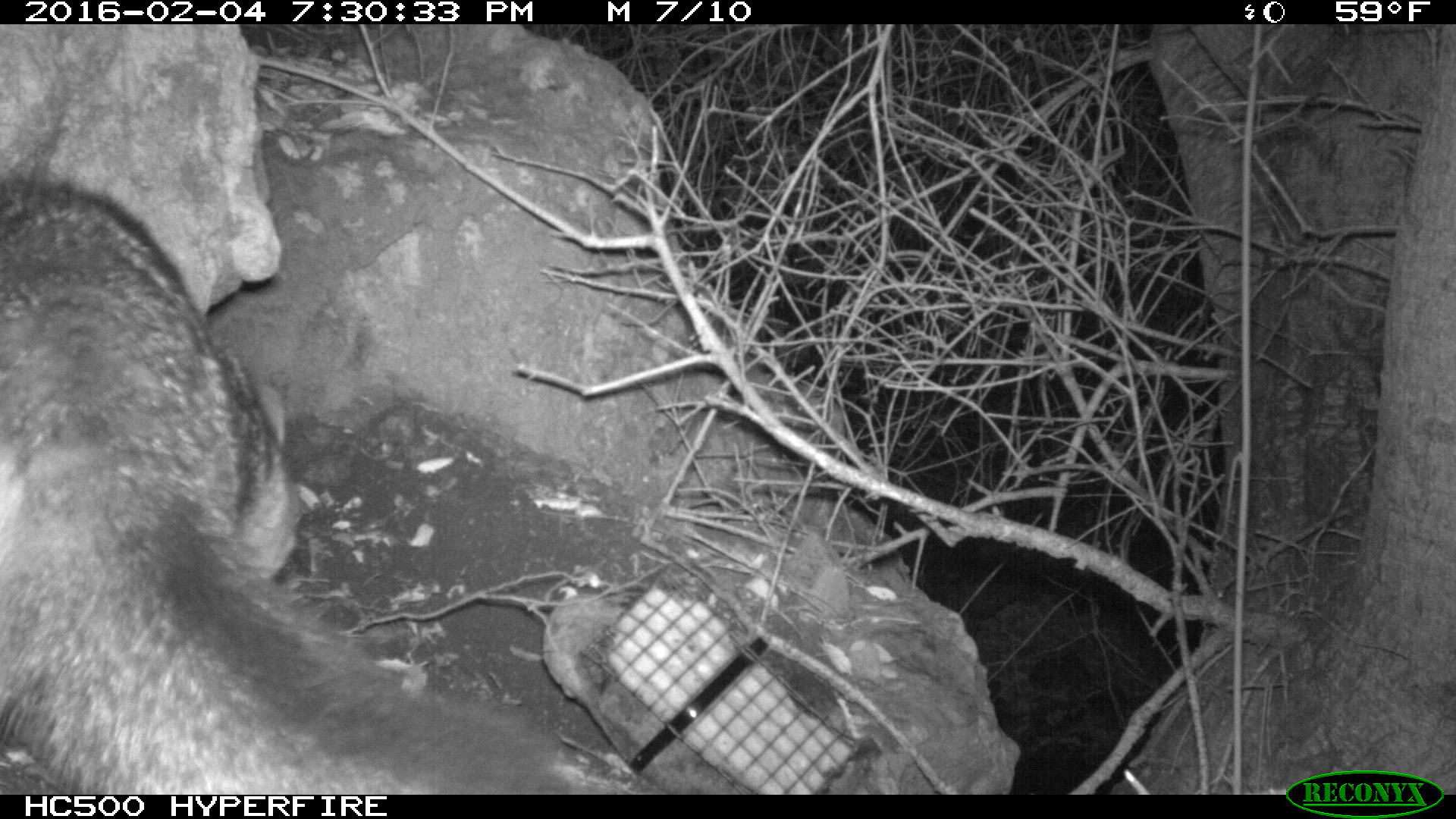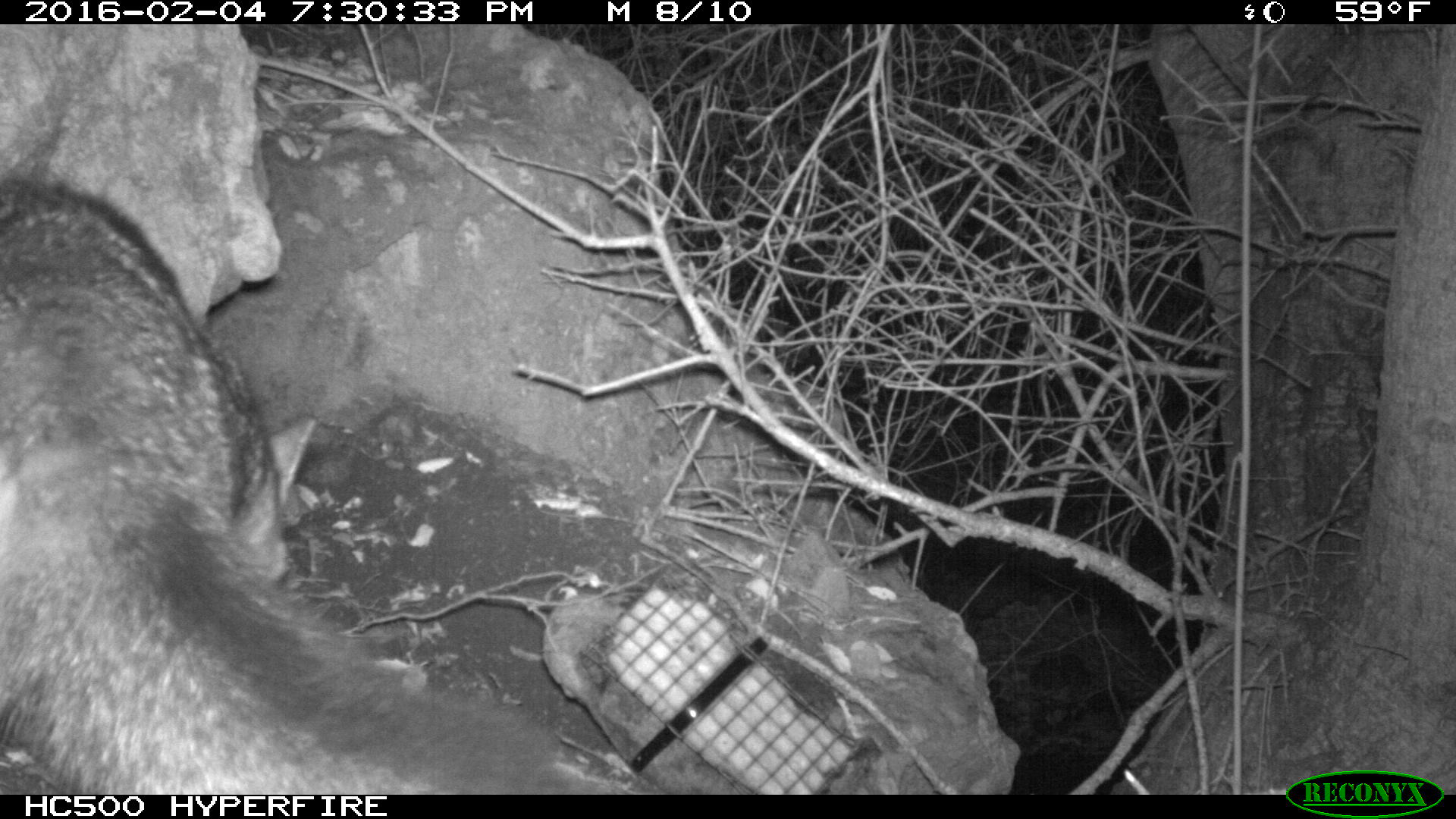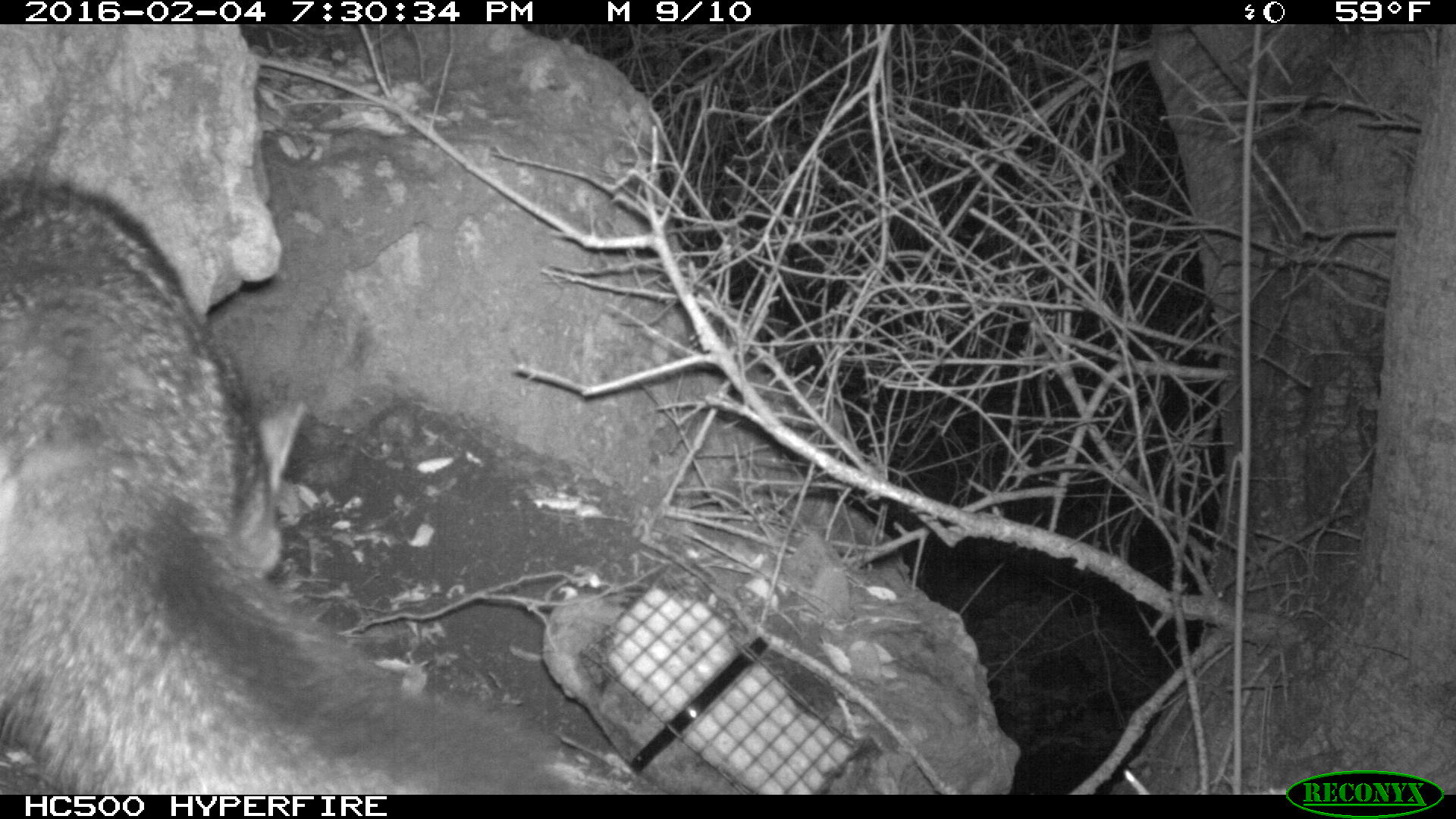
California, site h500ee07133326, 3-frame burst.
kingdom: Animalia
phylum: Chordata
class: Mammalia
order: Carnivora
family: Canidae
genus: Urocyon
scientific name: Urocyon littoralis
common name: island fox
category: fox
Fox (island fox) (Urocyon littoralis).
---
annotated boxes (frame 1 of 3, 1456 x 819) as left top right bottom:
fox: 0 174 548 794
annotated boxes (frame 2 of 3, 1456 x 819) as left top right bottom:
fox: 0 181 557 792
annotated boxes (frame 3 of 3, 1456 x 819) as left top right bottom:
fox: 0 170 588 793